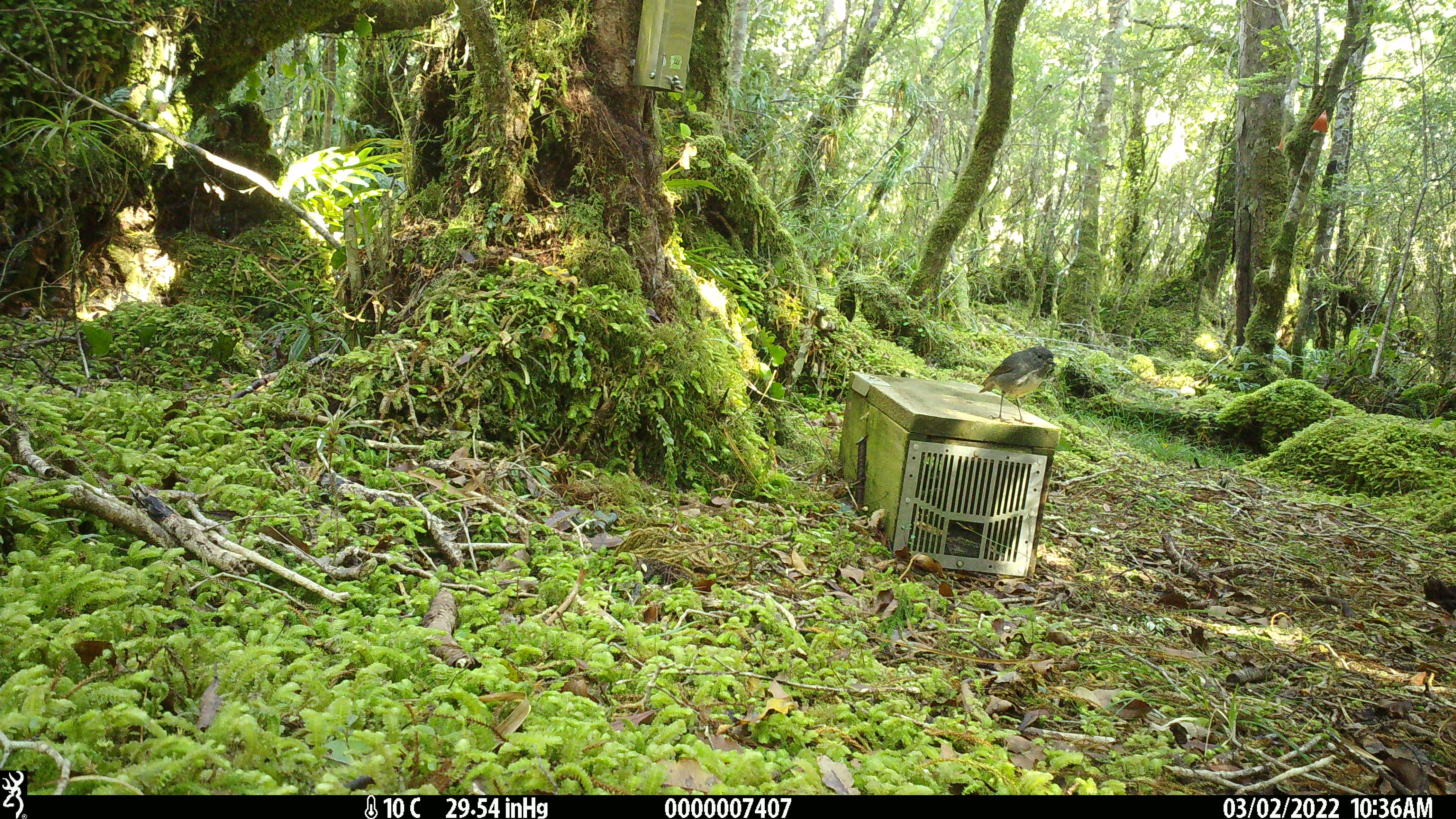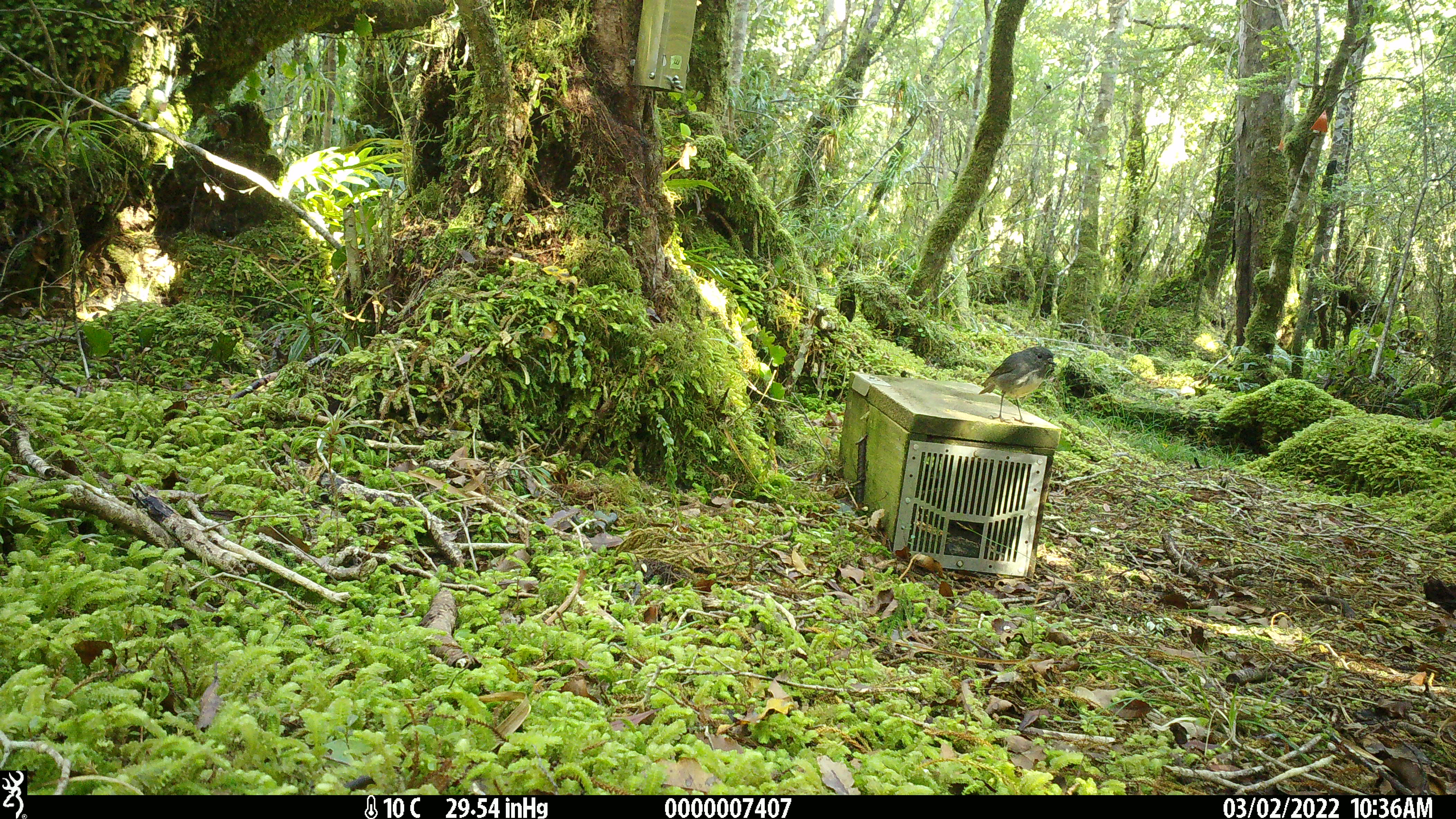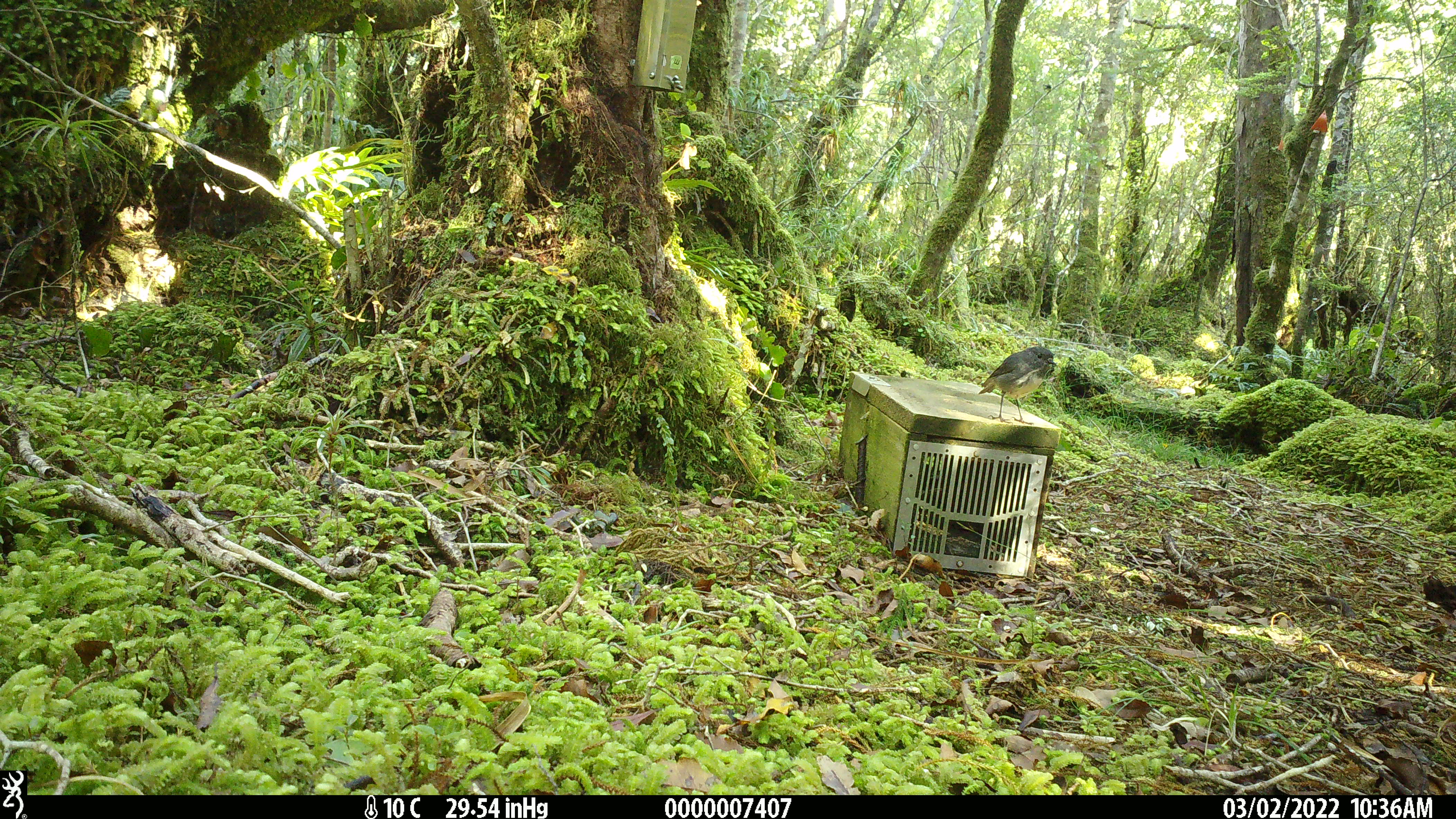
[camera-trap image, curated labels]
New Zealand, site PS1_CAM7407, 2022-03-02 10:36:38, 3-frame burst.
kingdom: Animalia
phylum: Chordata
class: Aves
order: Passeriformes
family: Petroicidae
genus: Petroica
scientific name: Petroica australis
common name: new zealand robin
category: robin